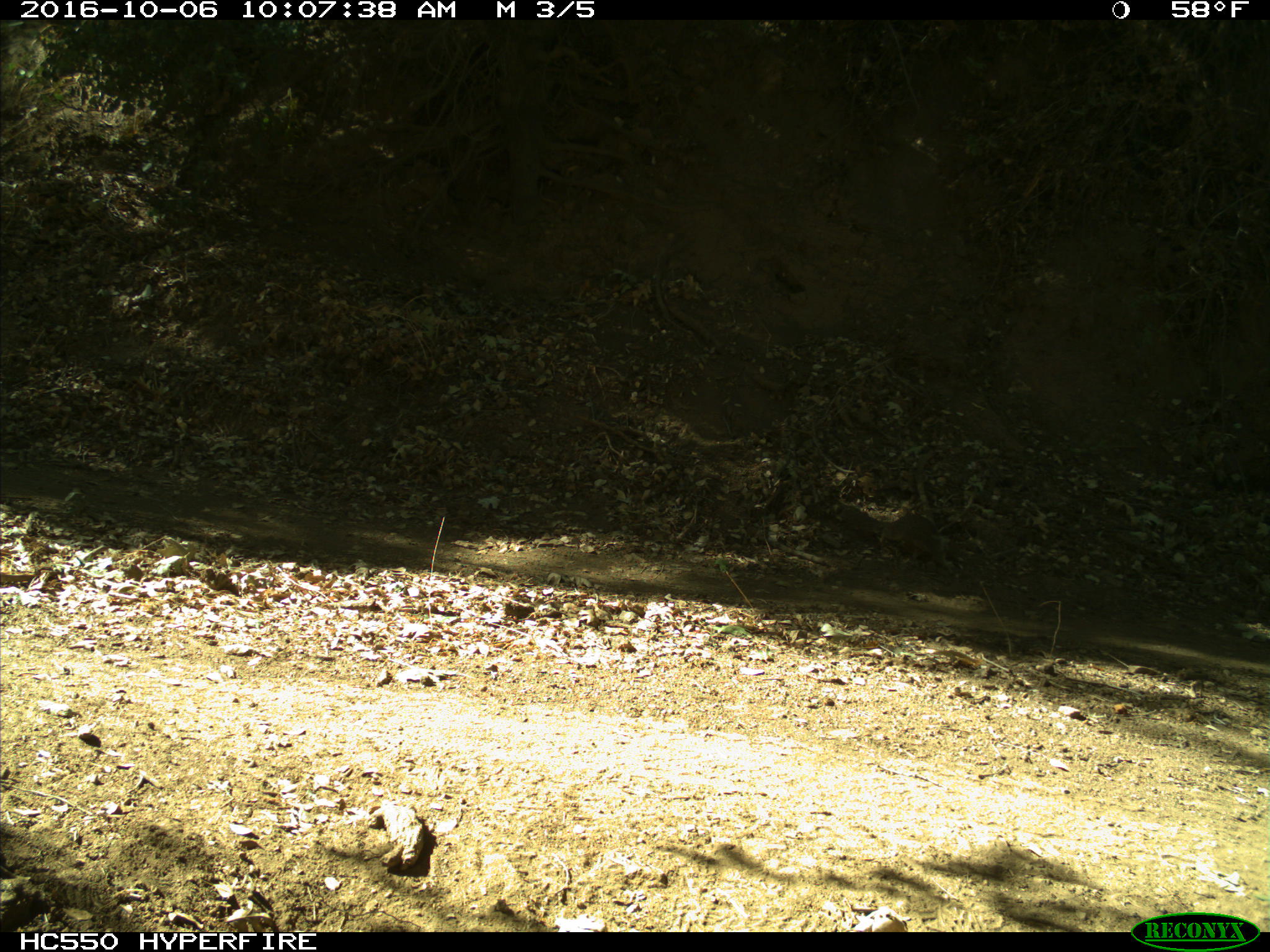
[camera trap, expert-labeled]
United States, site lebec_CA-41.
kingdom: Animalia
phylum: Chordata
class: Mammalia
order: Rodentia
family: Sciuridae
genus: Otospermophilus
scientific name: Otospermophilus beecheyi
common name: california ground squirrel